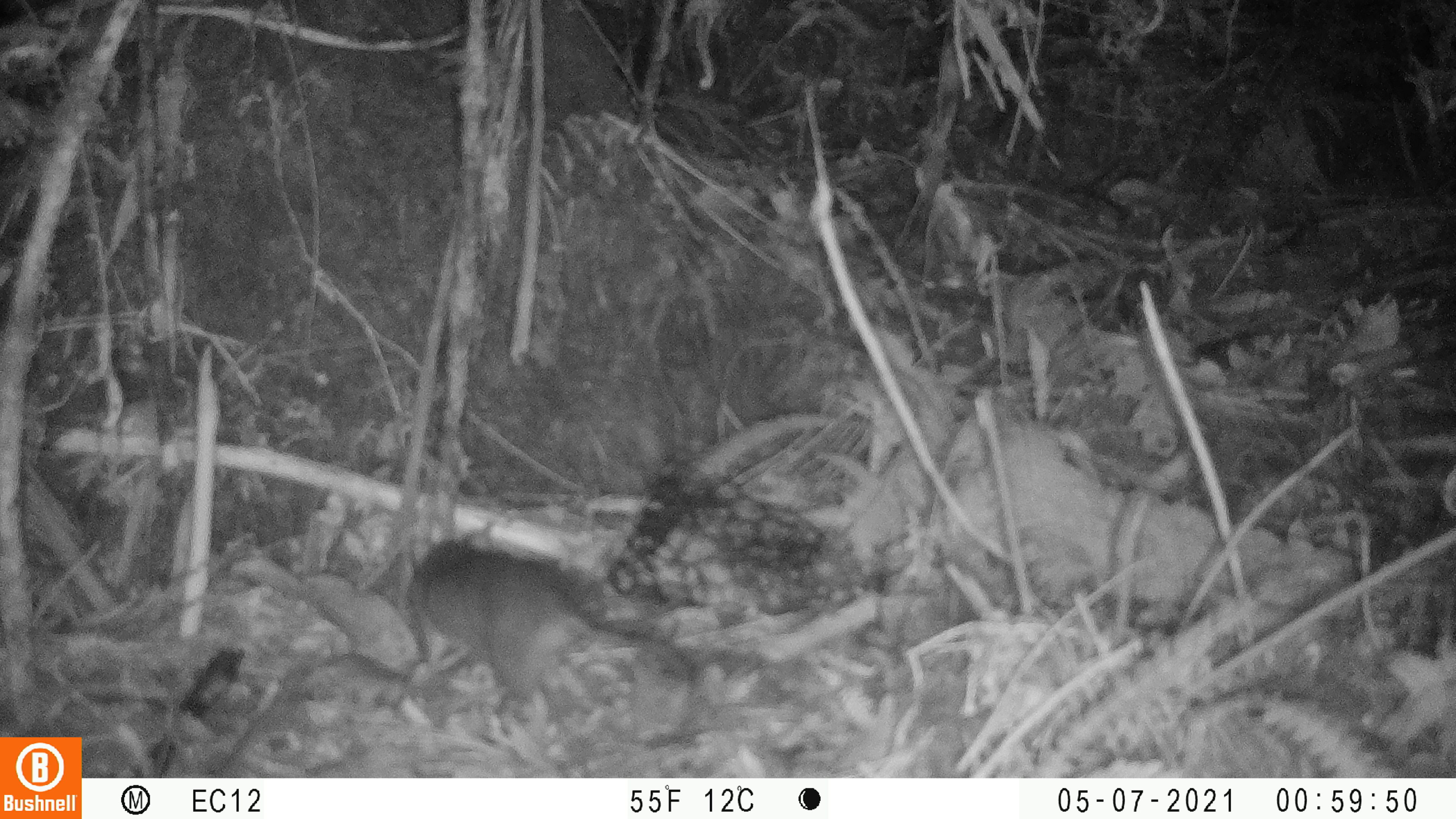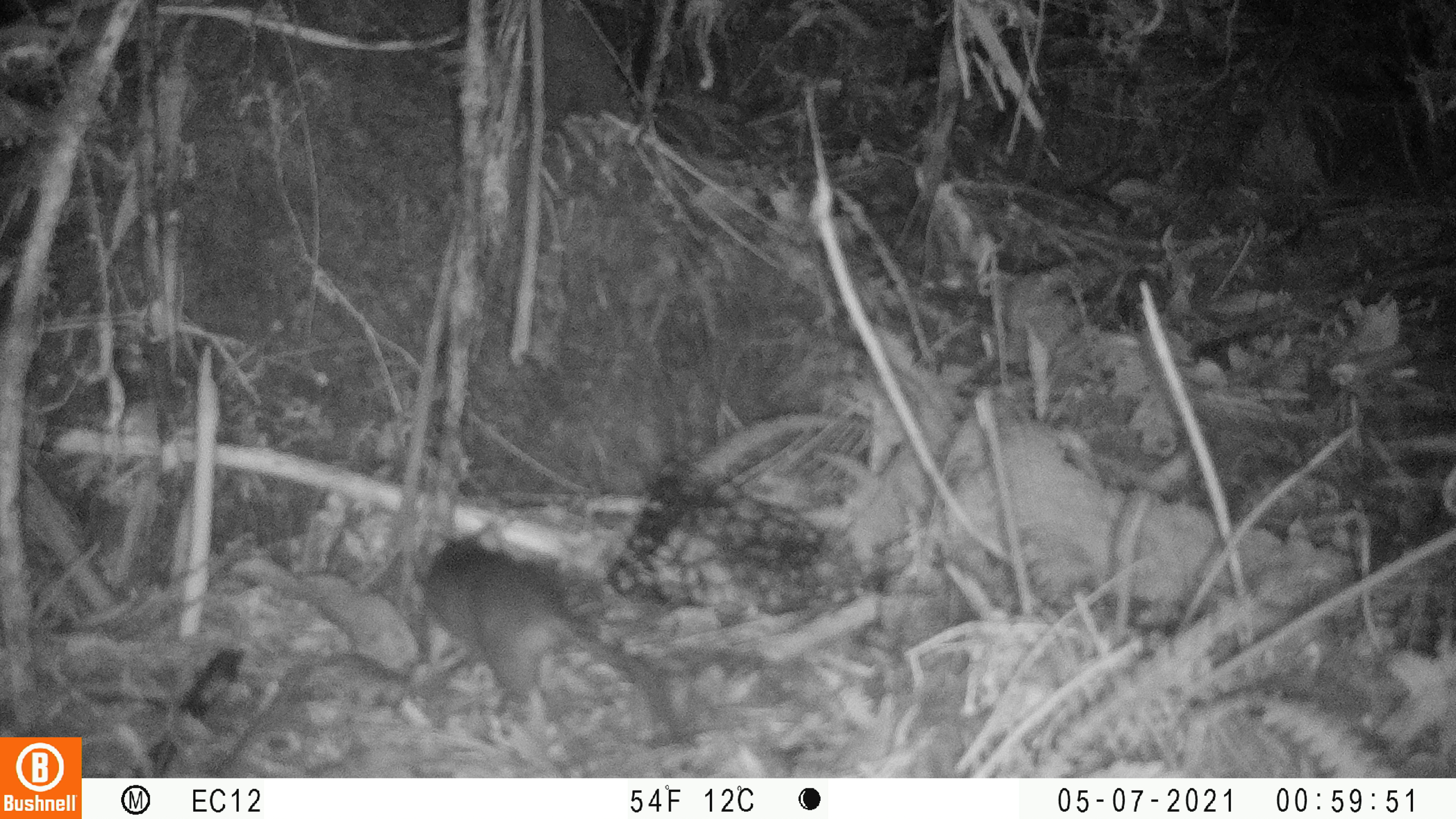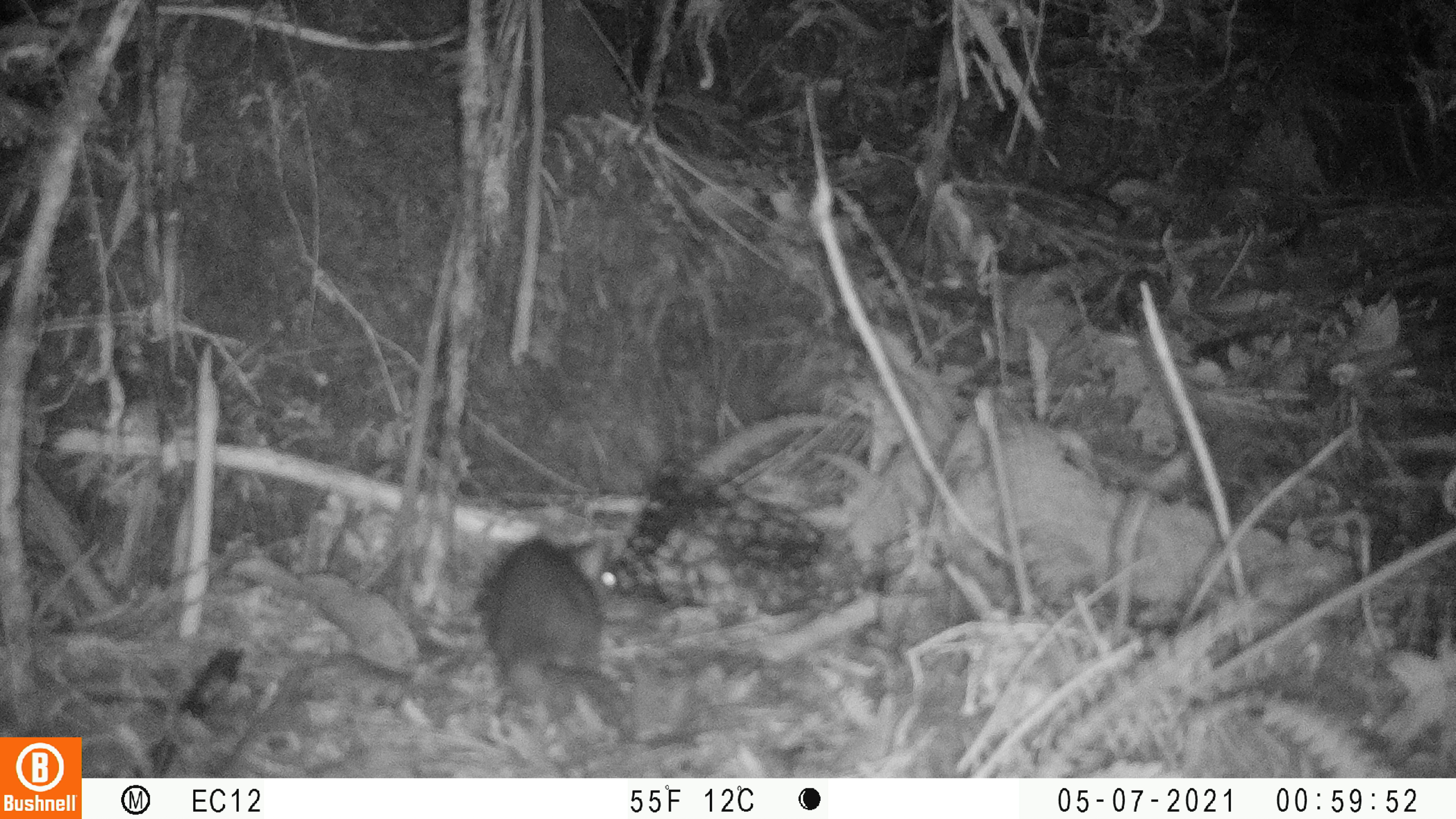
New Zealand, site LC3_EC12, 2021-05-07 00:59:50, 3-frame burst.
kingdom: Animalia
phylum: Chordata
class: Mammalia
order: Rodentia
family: Muridae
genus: Rattus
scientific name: Rattus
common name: rat